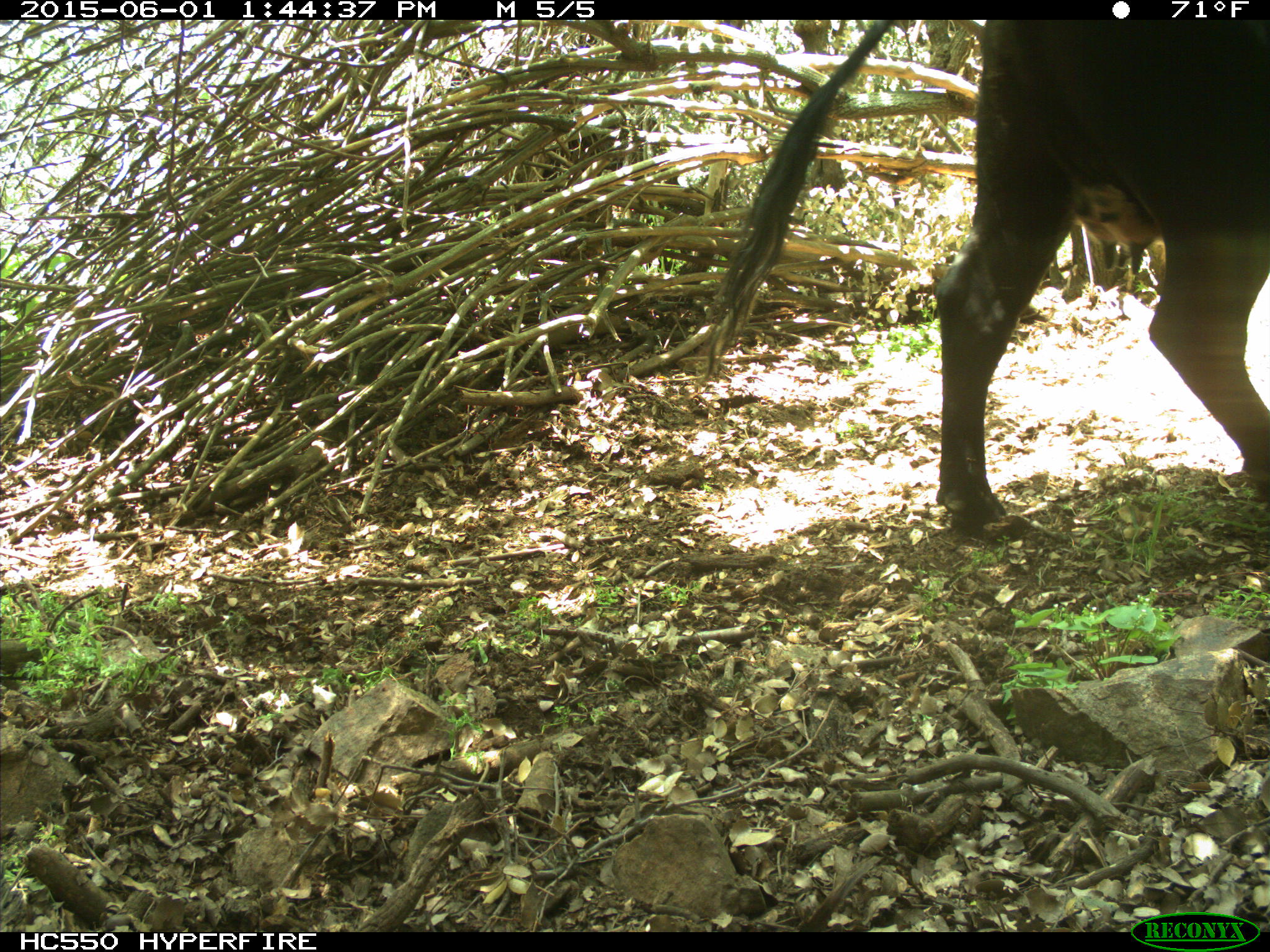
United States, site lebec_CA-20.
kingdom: Animalia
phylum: Chordata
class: Mammalia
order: Artiodactyla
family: Bovidae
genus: Bos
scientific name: Bos taurus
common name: domestic cow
Bos taurus (domestic cow).